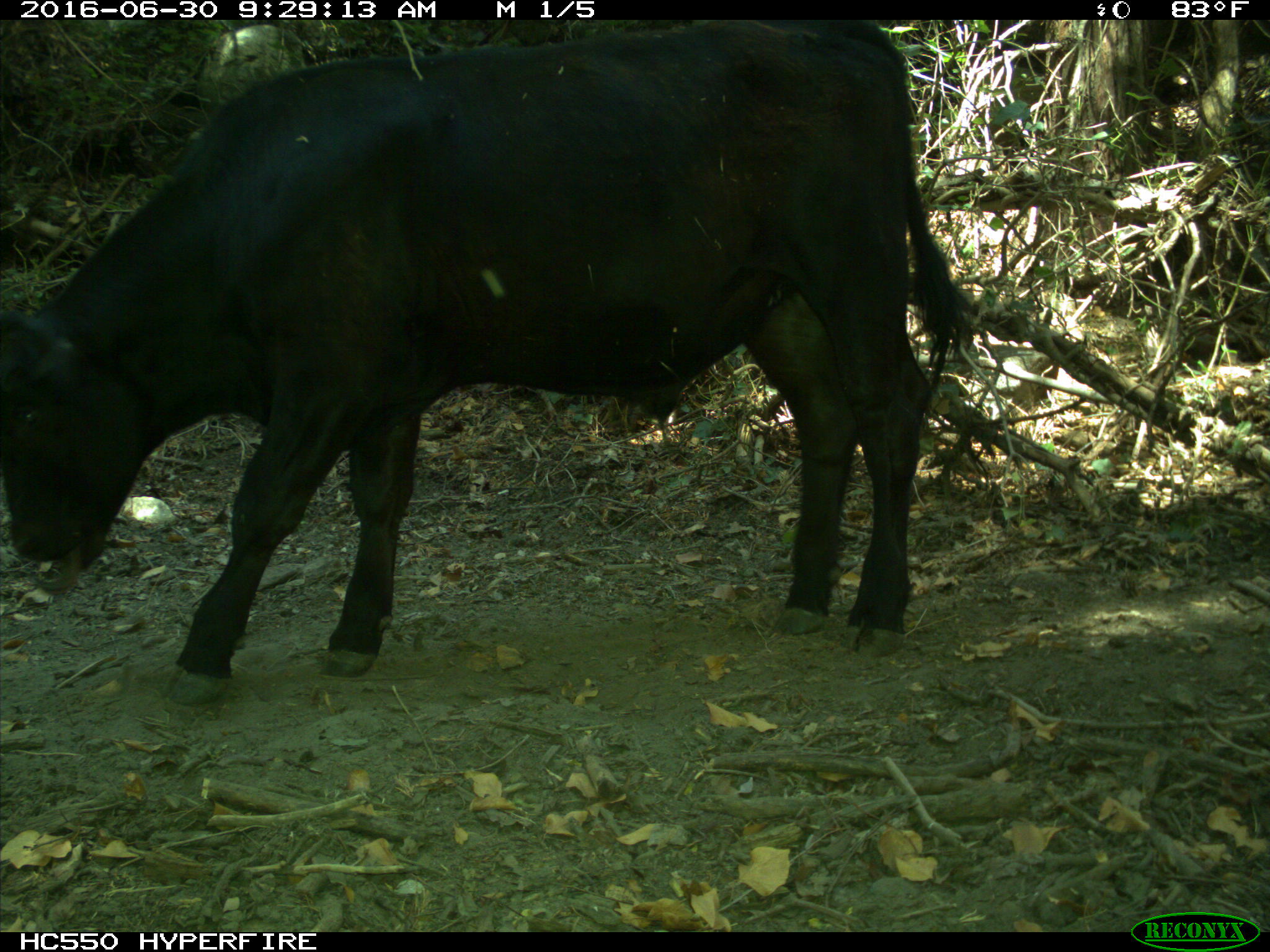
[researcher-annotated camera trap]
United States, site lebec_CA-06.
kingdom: Animalia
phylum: Chordata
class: Mammalia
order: Artiodactyla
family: Bovidae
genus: Bos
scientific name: Bos taurus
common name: domestic cow